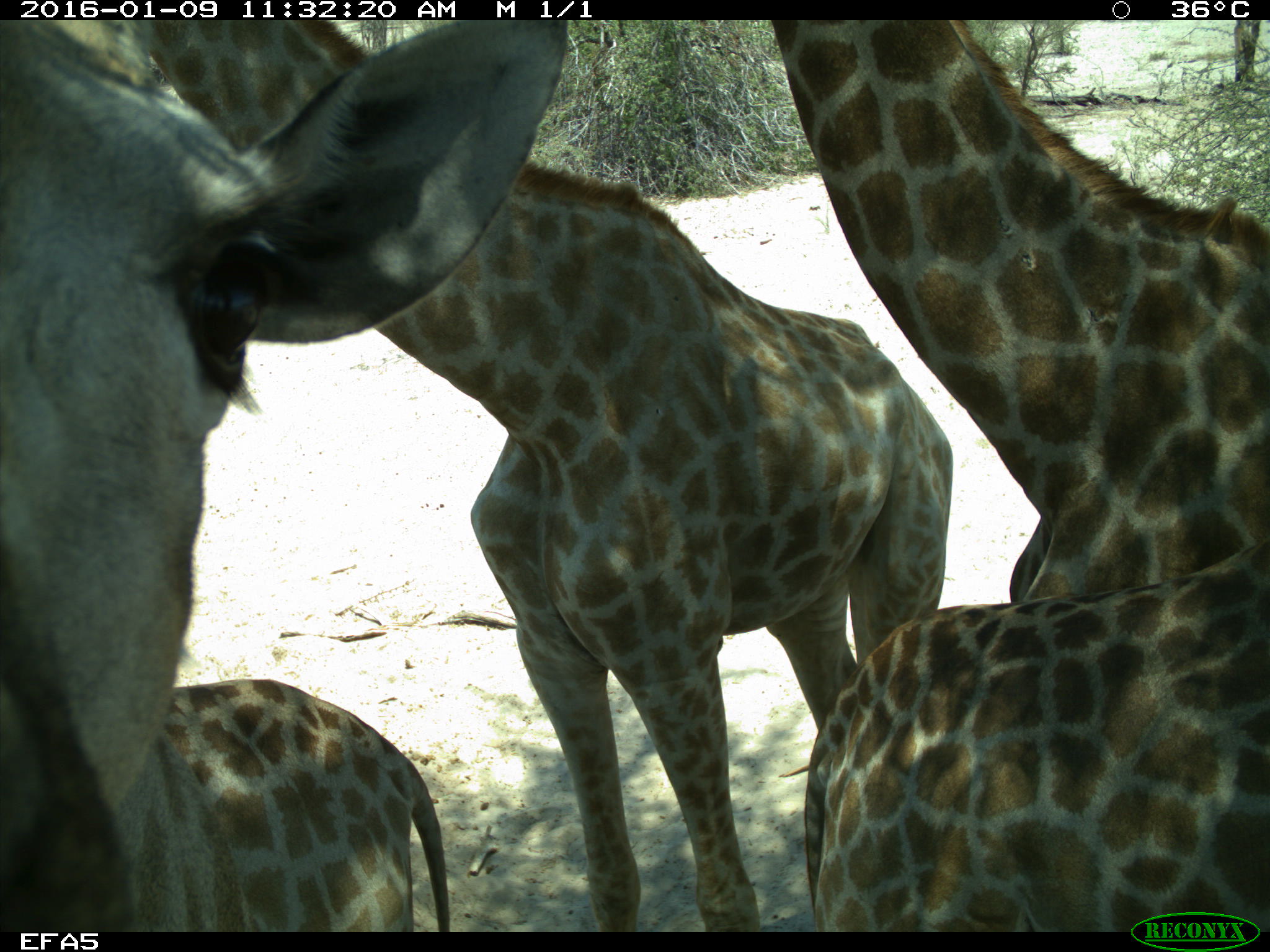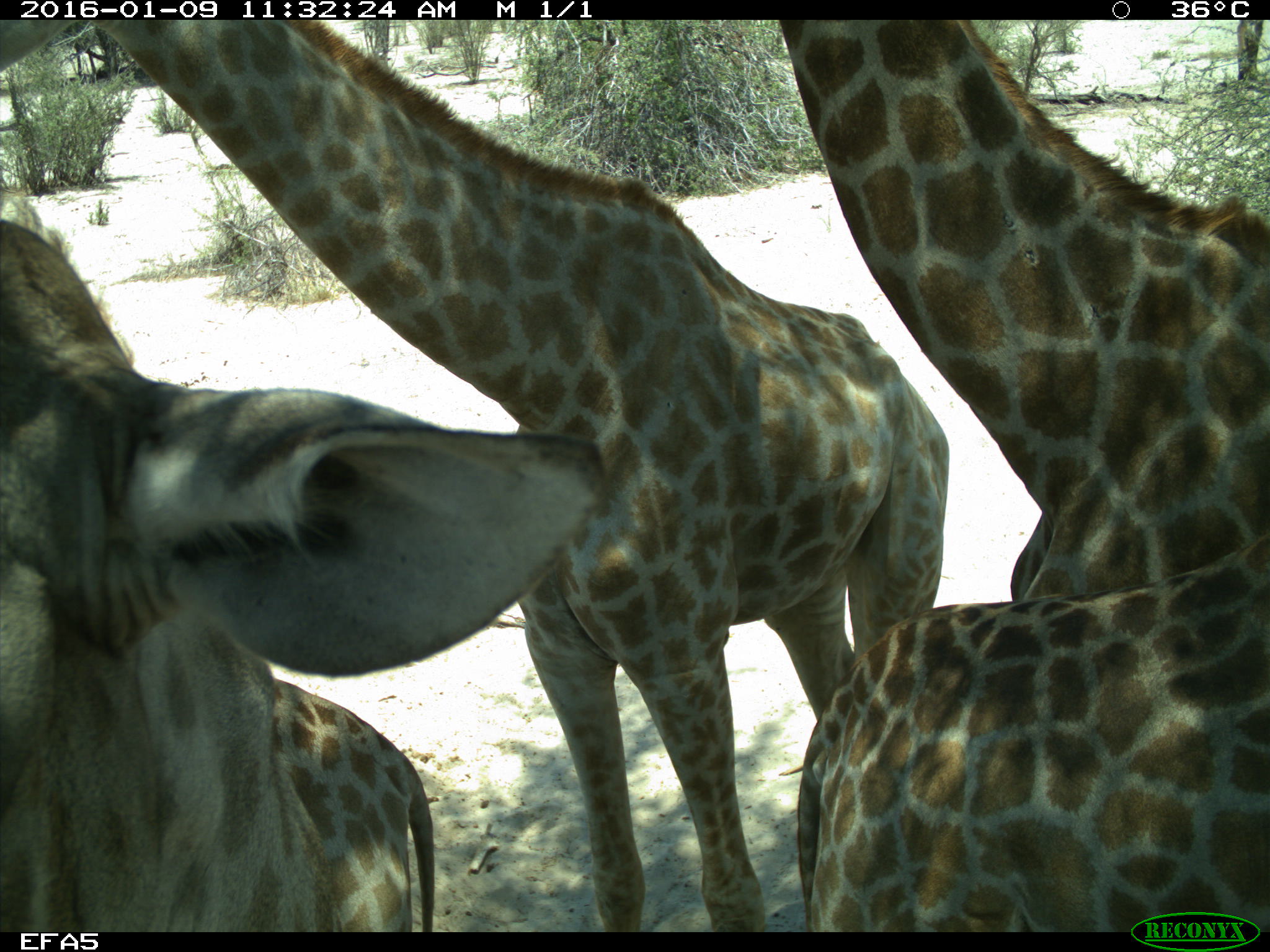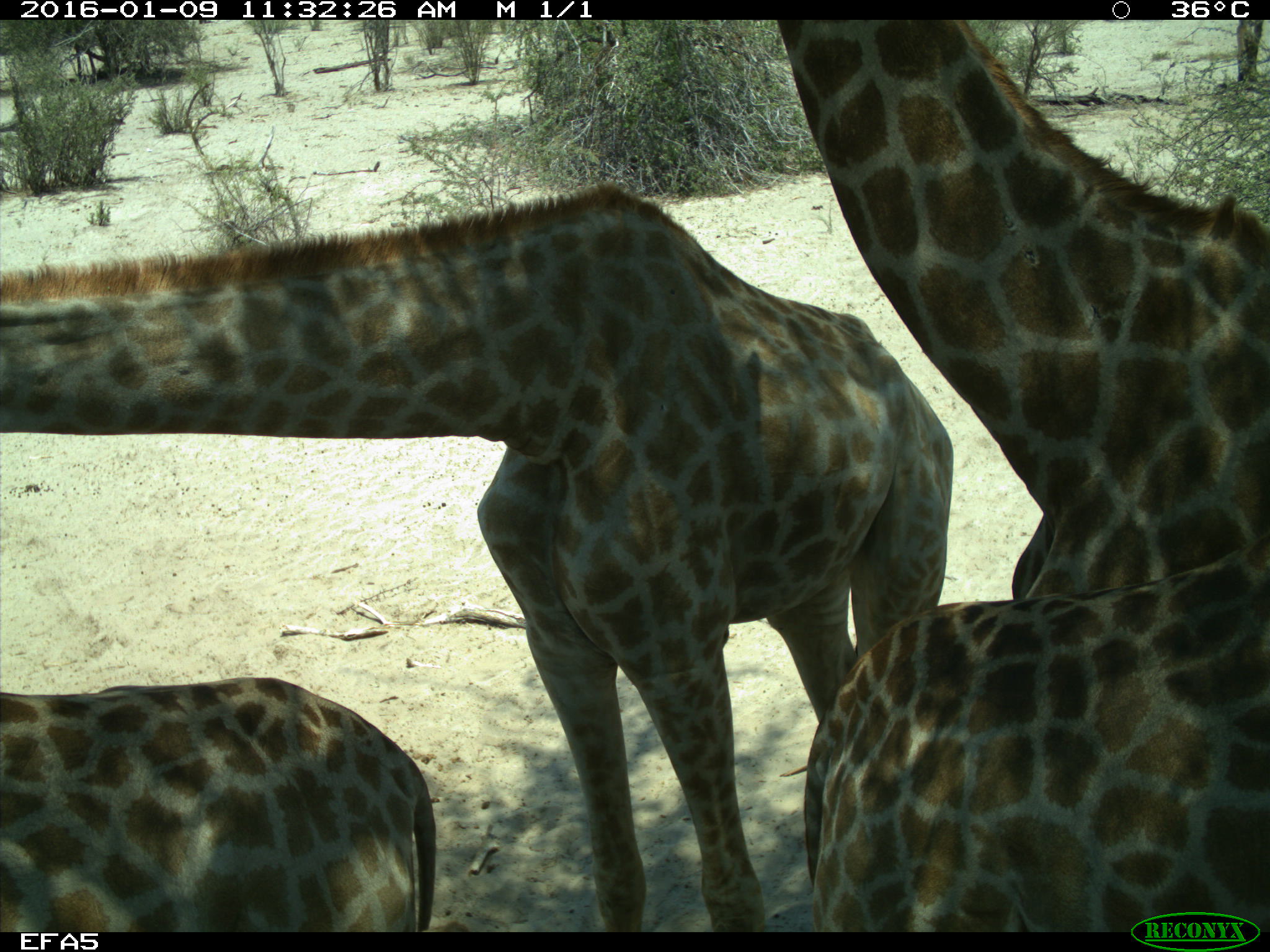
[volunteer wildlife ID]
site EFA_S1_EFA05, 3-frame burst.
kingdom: Animalia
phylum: Chordata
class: Mammalia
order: Artiodactyla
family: Giraffidae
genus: Giraffa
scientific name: Giraffa camelopardalis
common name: giraffe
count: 4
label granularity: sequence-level